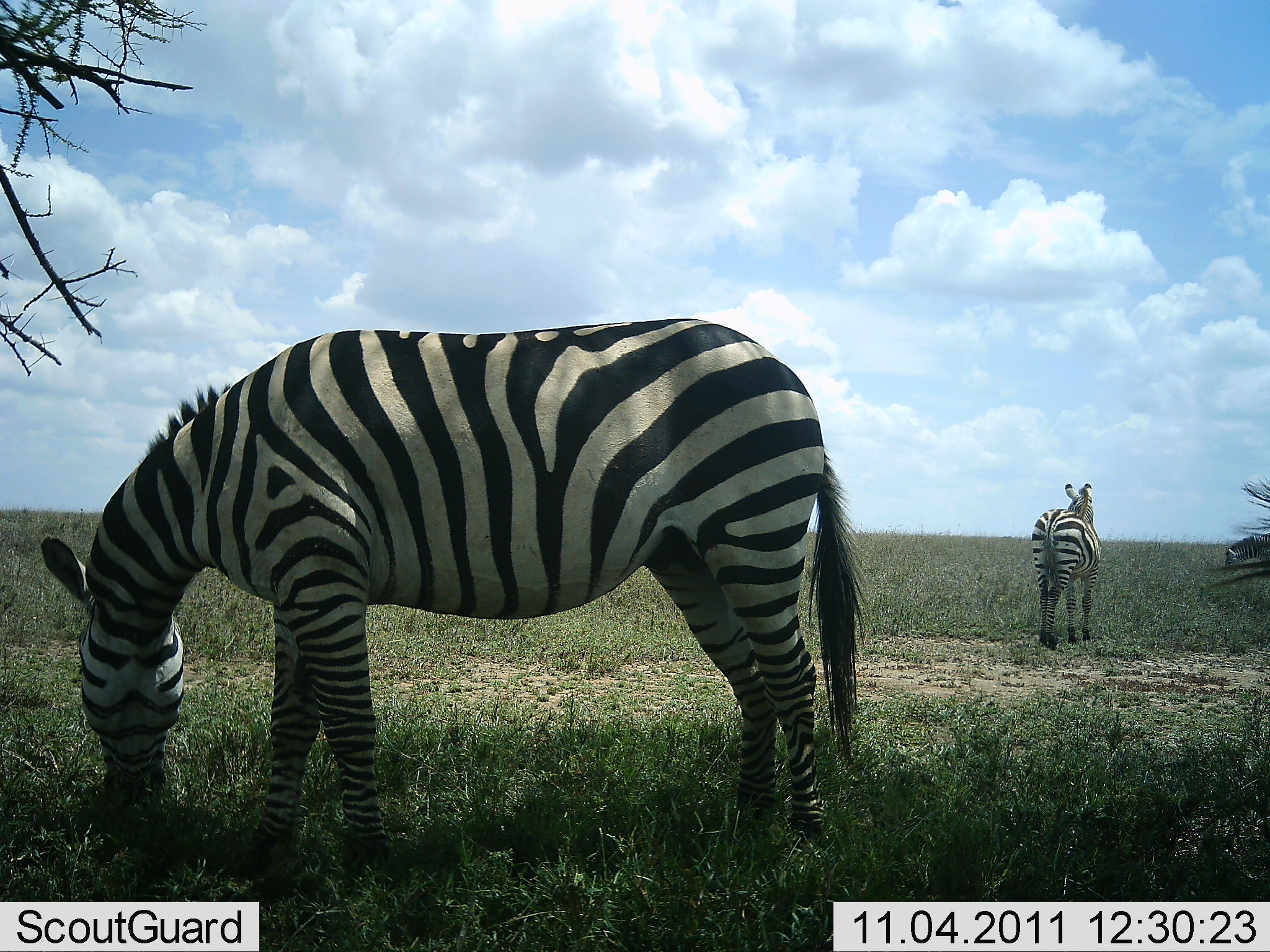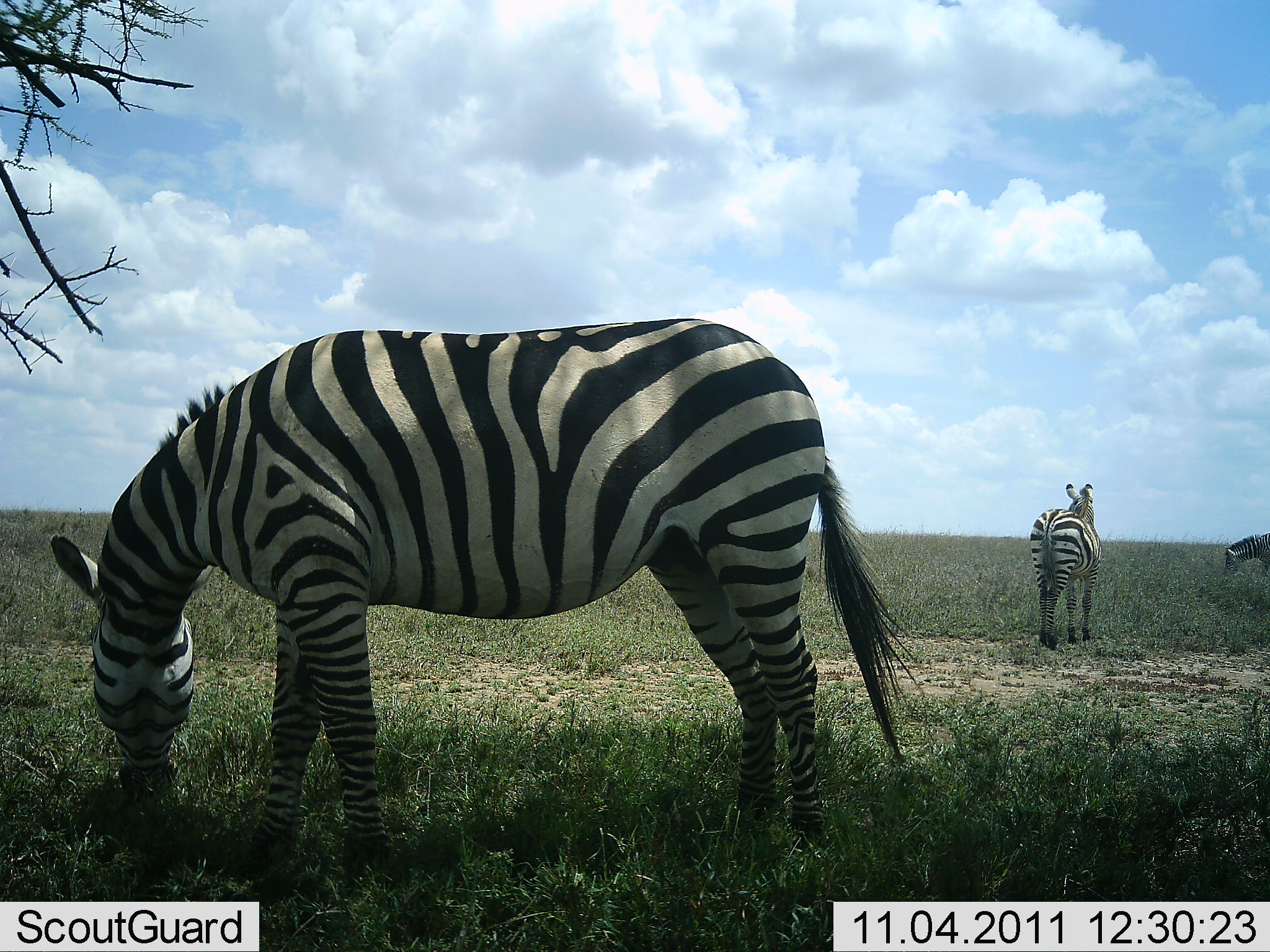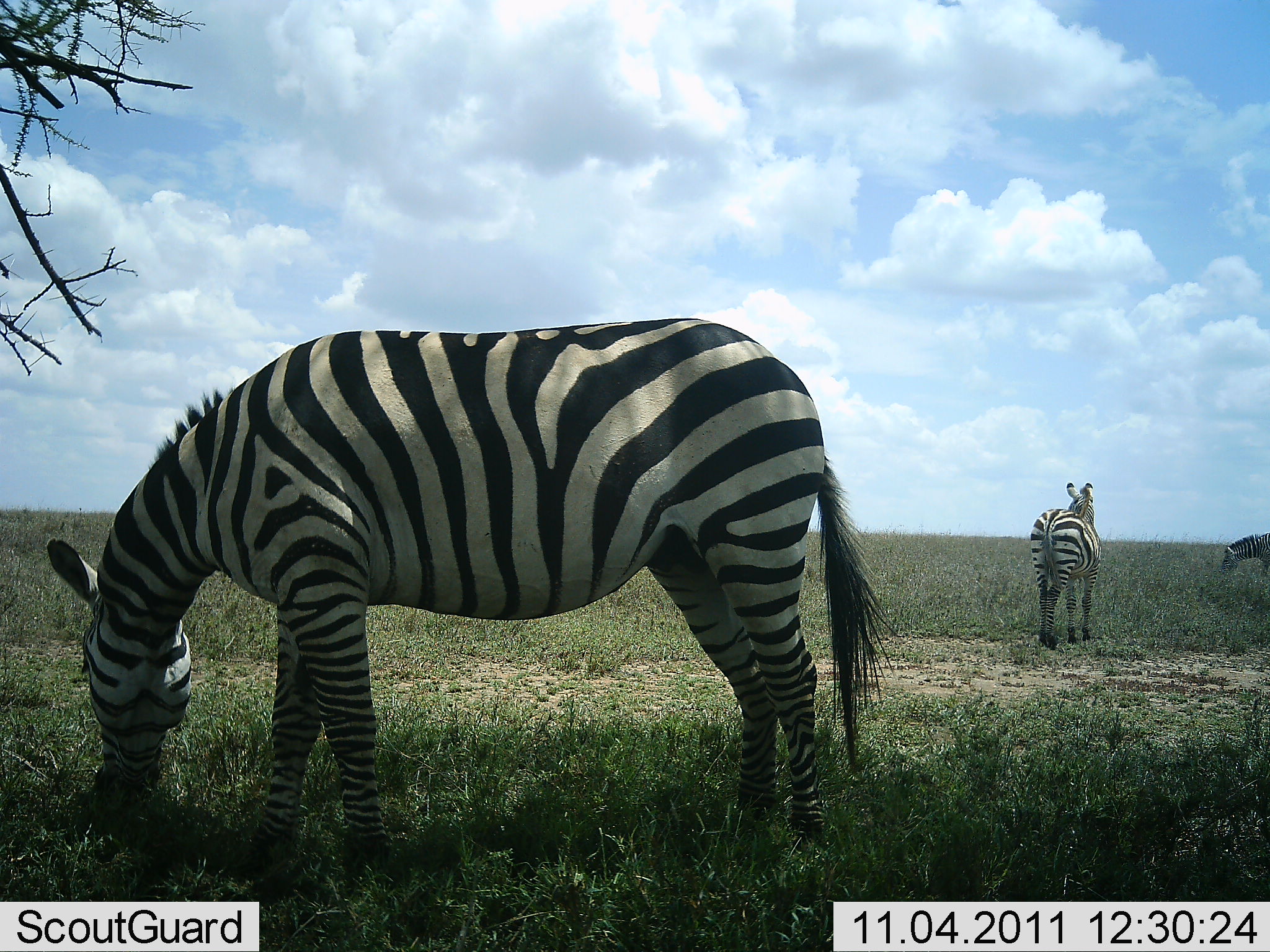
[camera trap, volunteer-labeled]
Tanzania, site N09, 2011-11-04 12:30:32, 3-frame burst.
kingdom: Animalia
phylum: Chordata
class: Mammalia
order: Perissodactyla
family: Equidae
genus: Equus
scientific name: Equus quagga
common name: plains zebra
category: zebra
Zebra (plains zebra) (Equus quagga), count 3. Behavior (volunteer vote fractions): standing 73%, resting 0%, moving 0%, interacting 0%. Young present (vote fraction): 0%. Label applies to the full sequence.